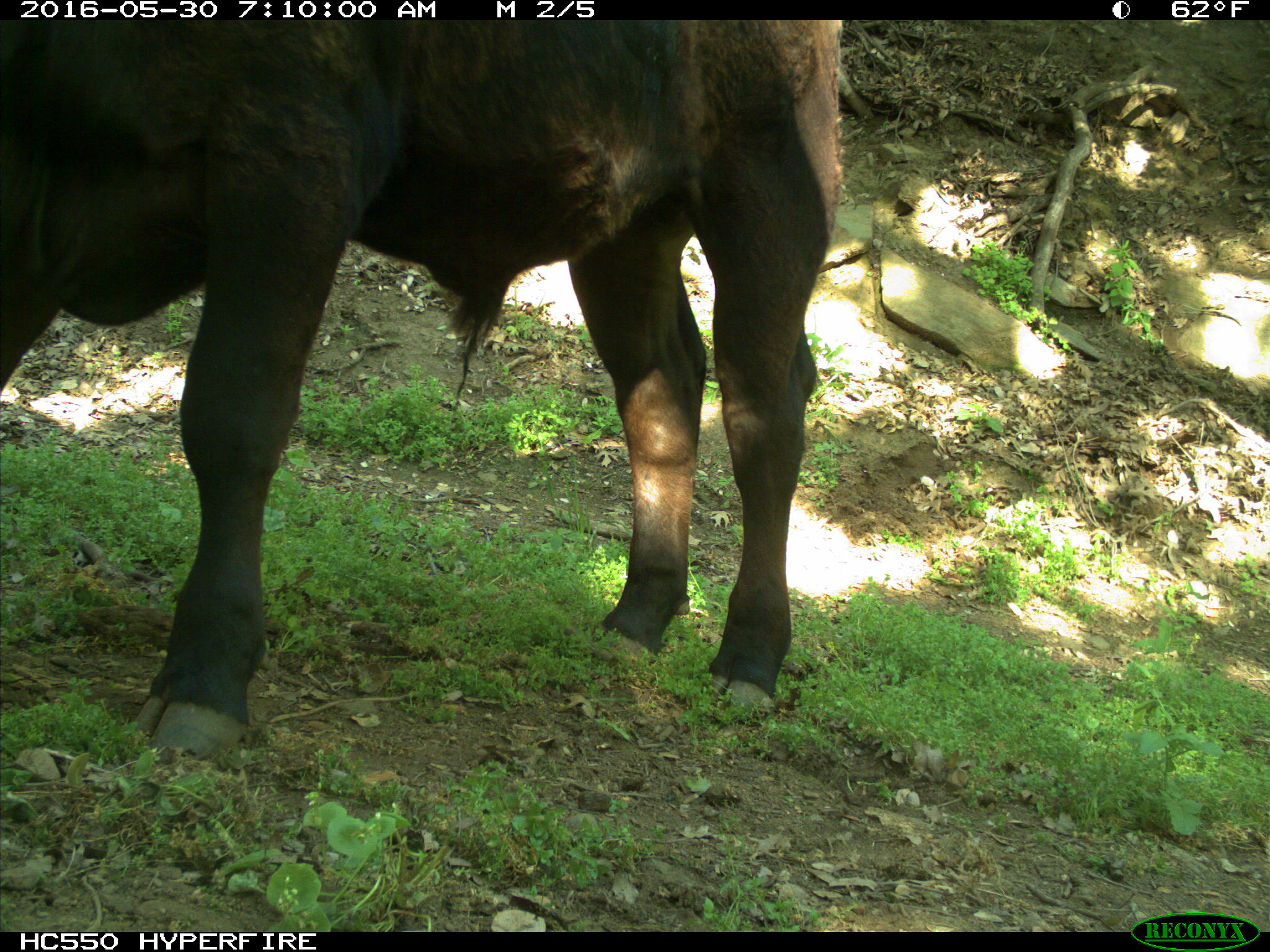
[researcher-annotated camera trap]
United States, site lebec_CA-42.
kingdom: Animalia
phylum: Chordata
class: Mammalia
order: Artiodactyla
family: Bovidae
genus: Bos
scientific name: Bos taurus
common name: domestic cow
Bos taurus (domestic cow).